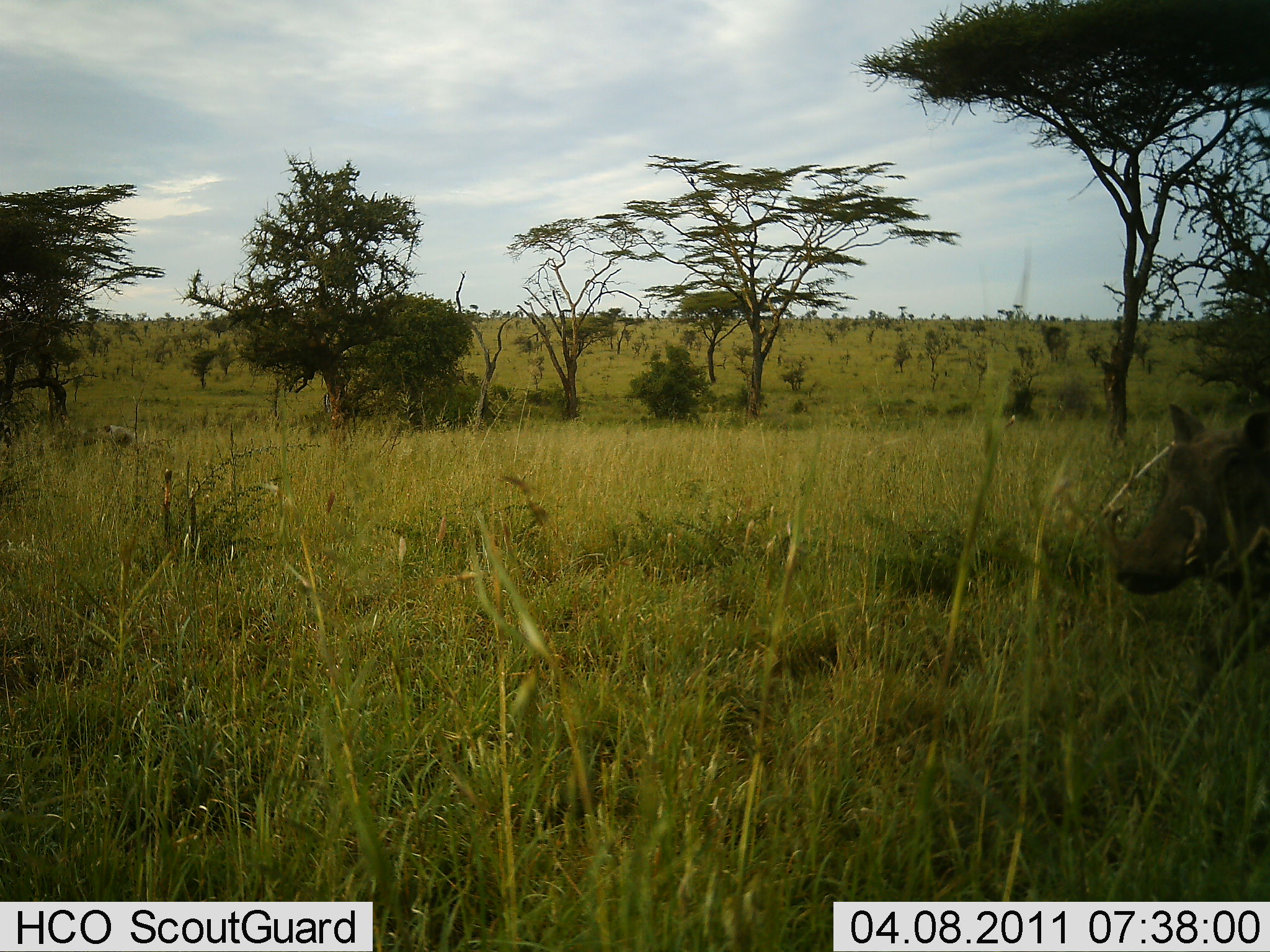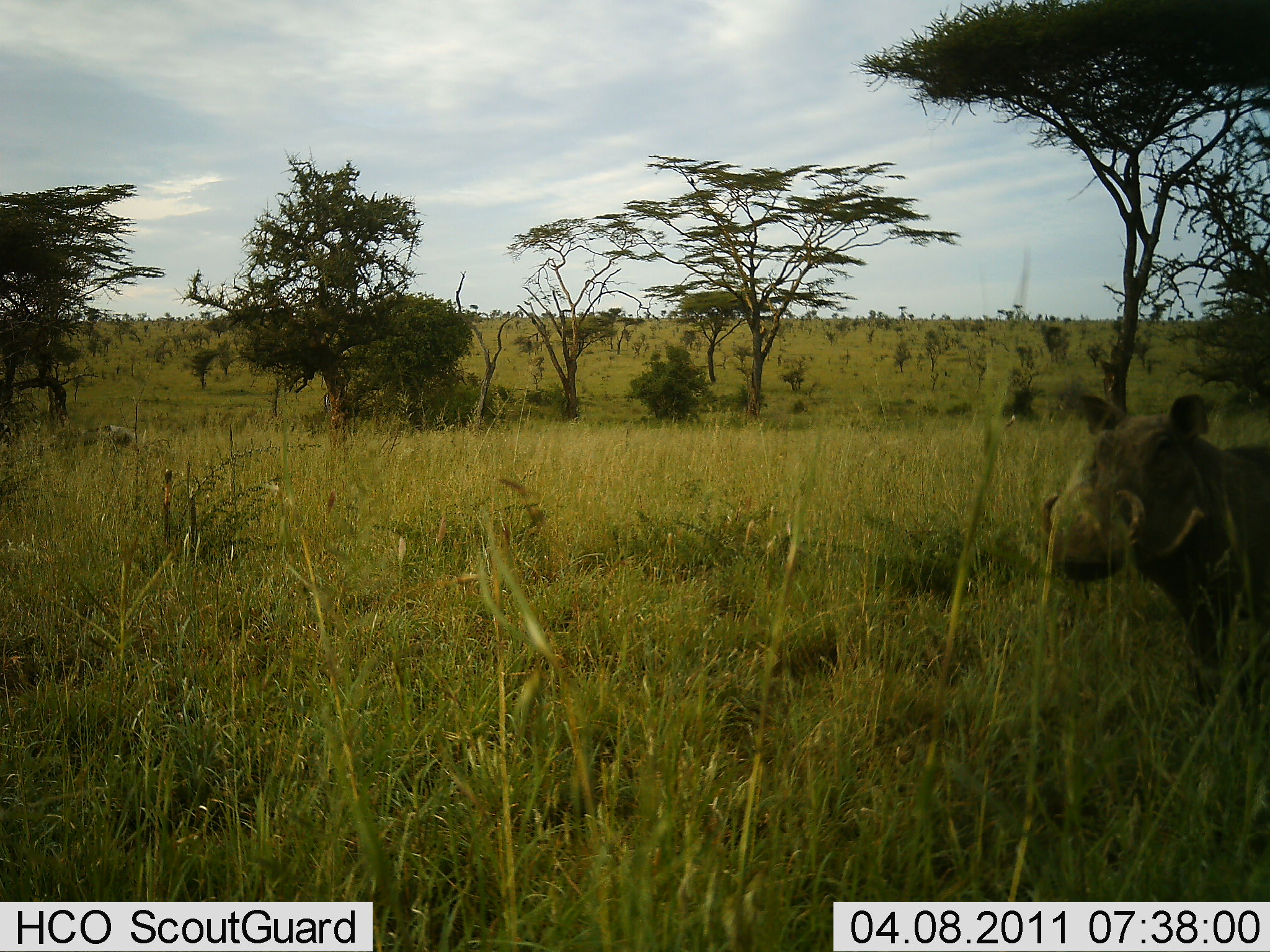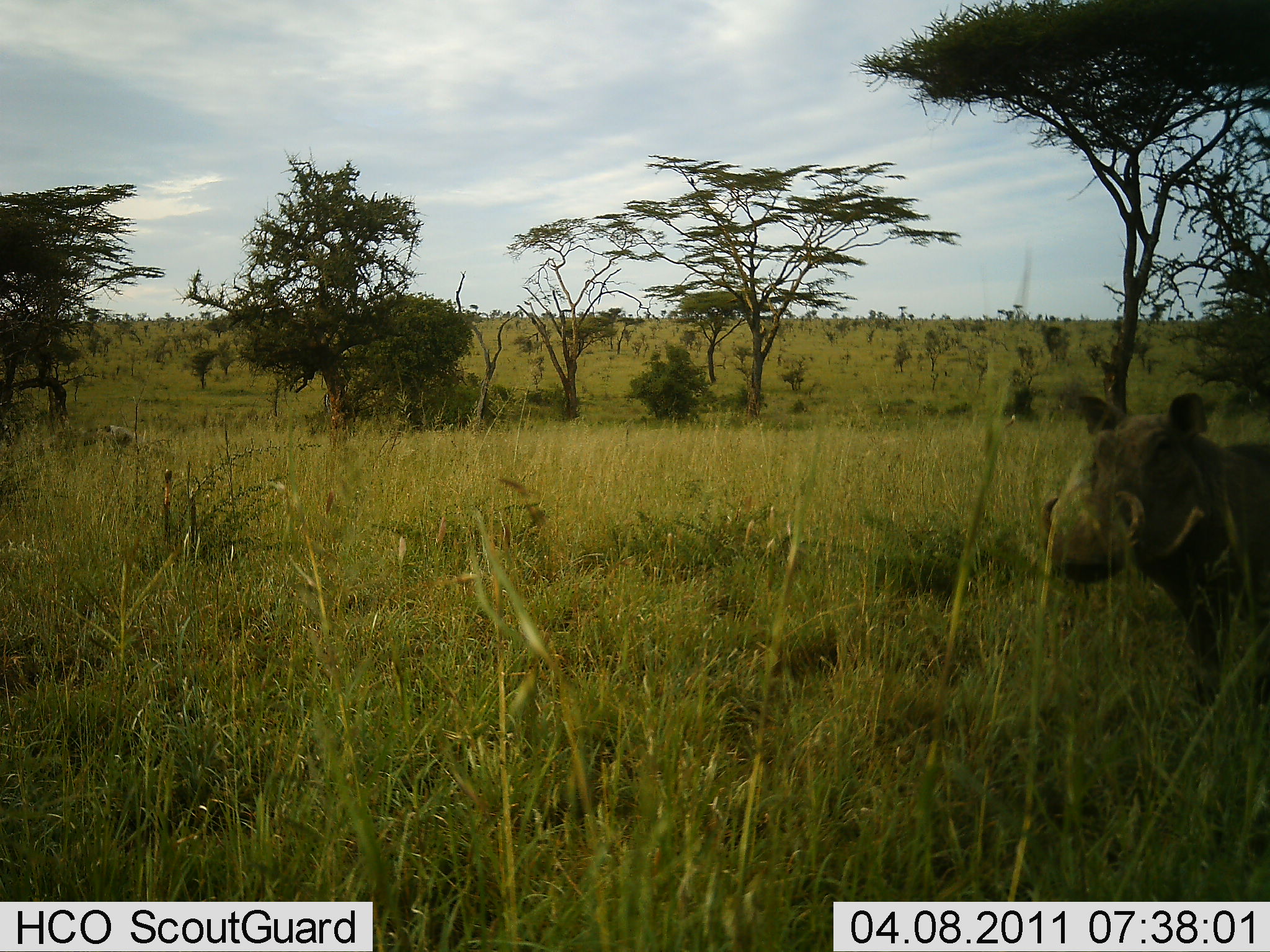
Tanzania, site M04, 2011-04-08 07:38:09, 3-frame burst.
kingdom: Animalia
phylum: Chordata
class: Mammalia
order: Artiodactyla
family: Suidae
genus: Phacochoerus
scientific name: Phacochoerus africanus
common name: warthog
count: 1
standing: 77%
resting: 0%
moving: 23%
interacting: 0%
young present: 0%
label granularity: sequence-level